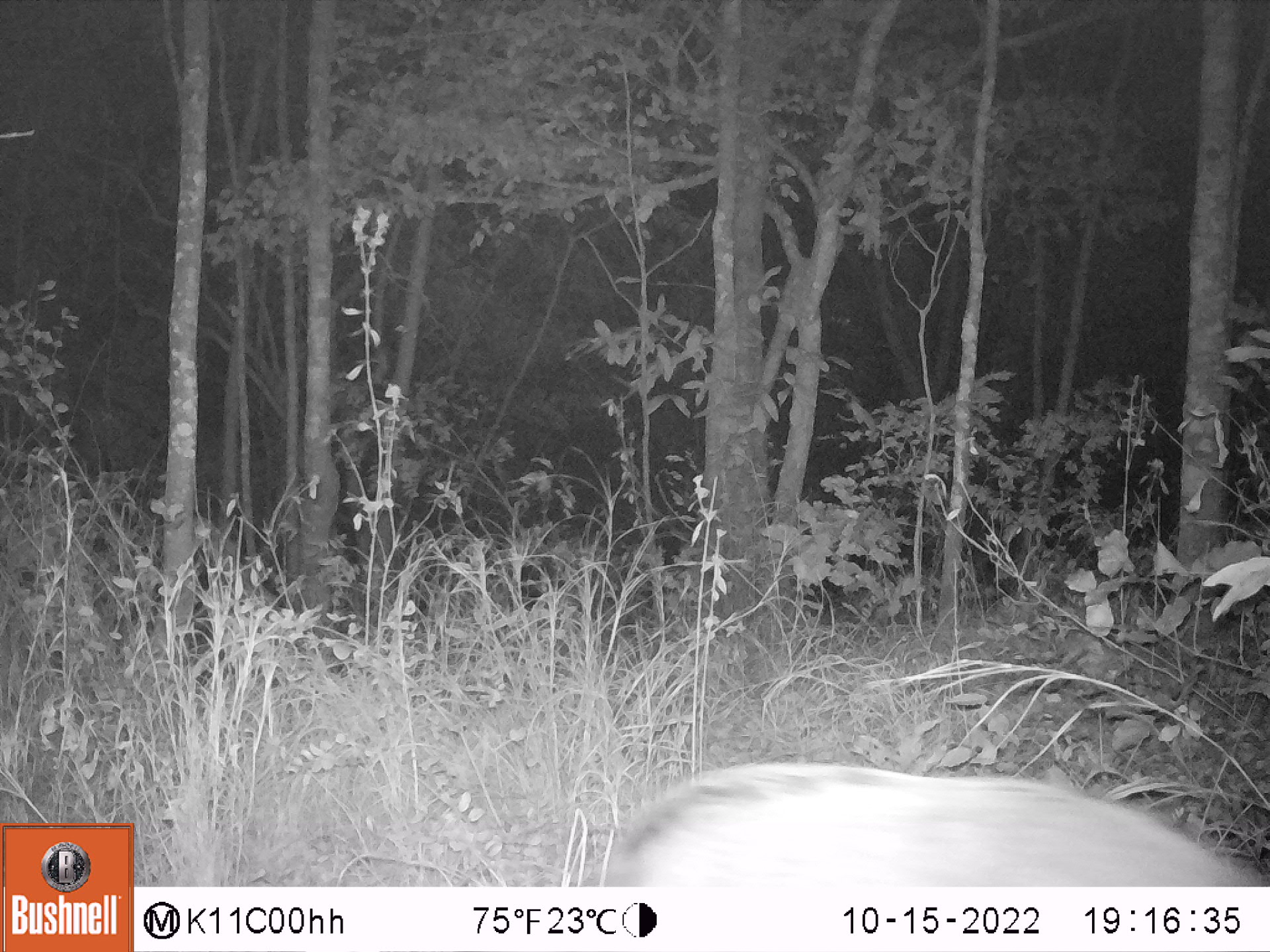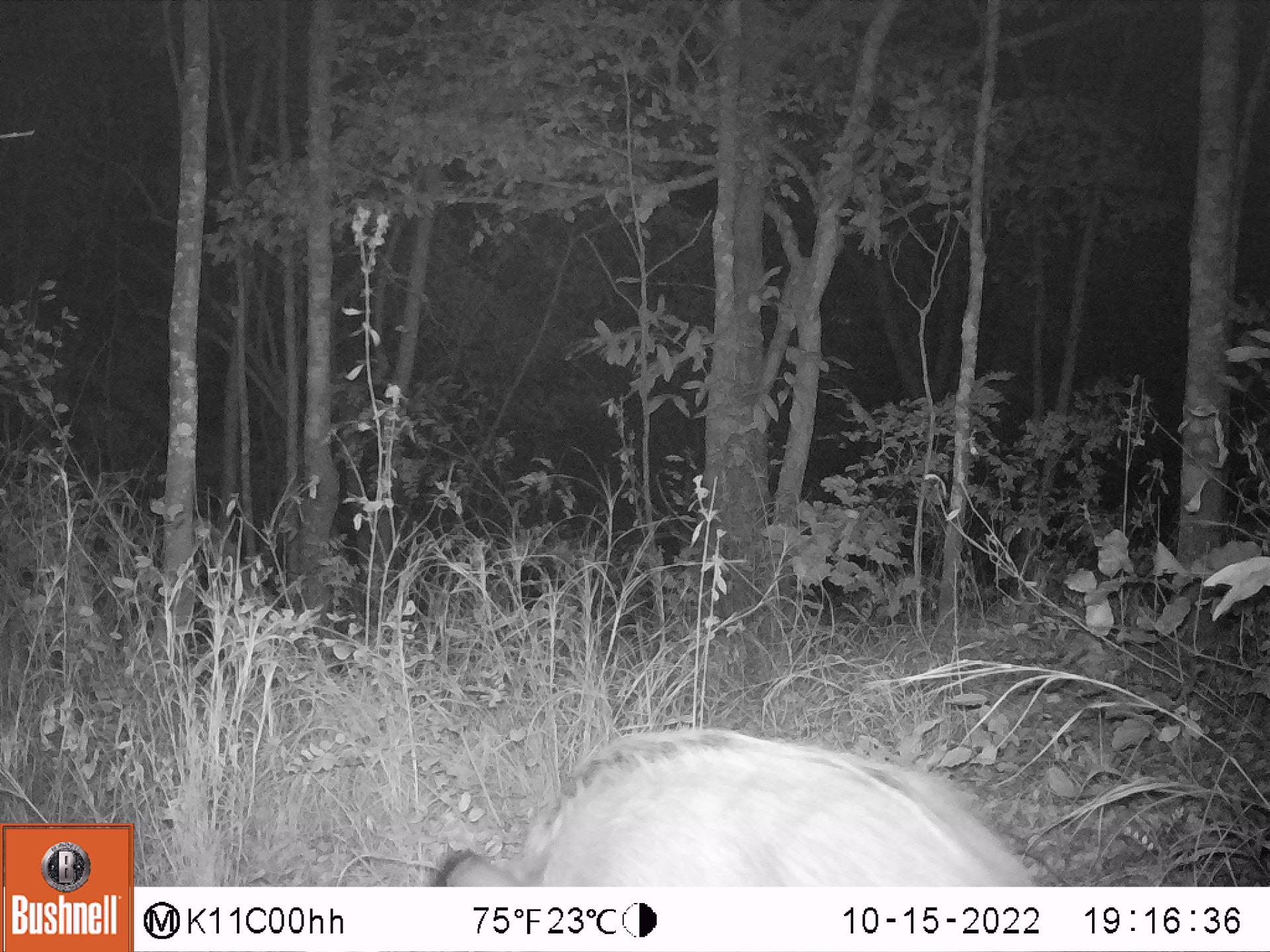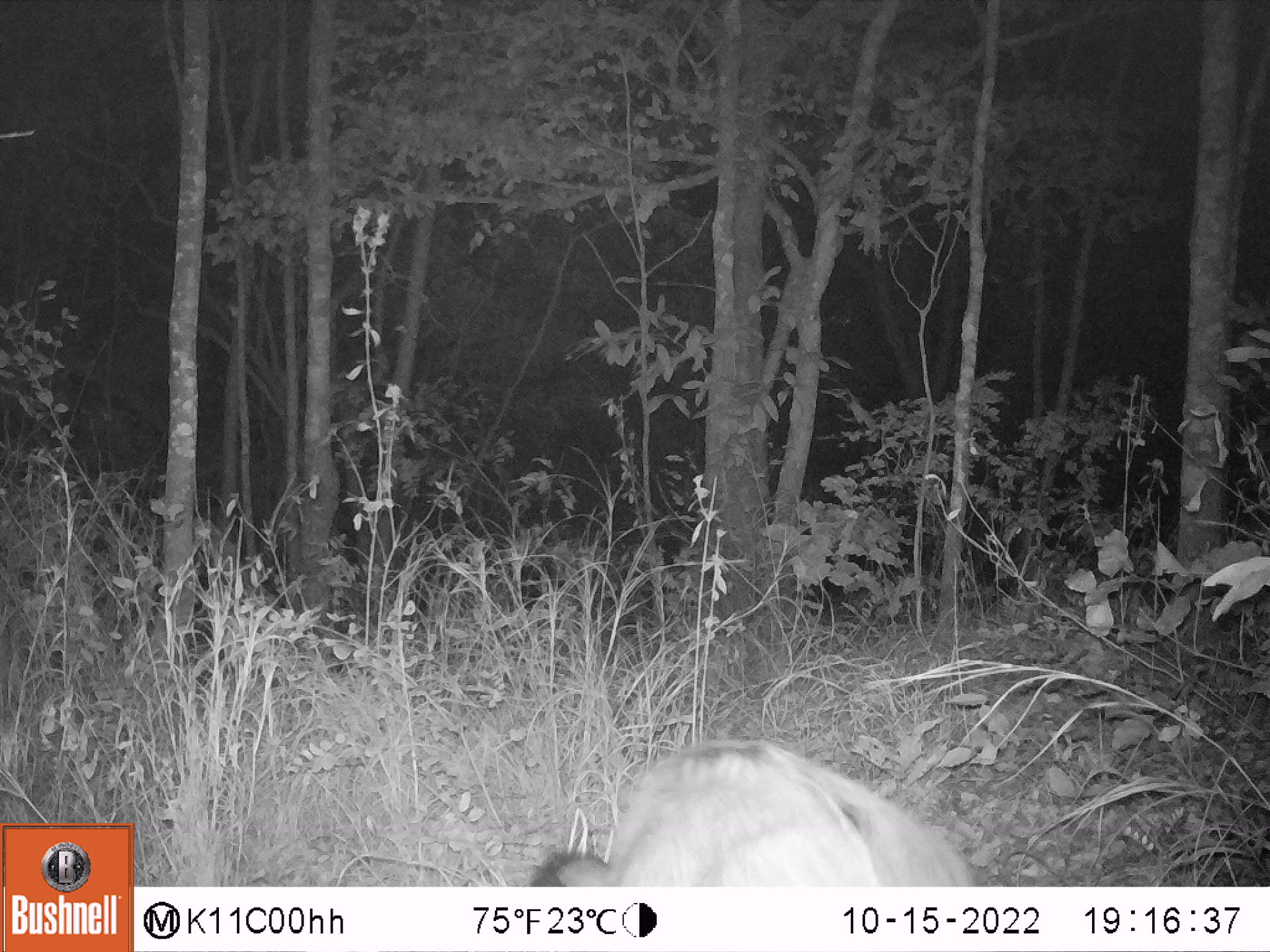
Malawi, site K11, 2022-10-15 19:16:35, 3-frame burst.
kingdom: Animalia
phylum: Chordata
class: Mammalia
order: Artiodactyla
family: Suidae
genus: Potamochoerus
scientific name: Potamochoerus larvatus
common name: bushpig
Bushpig (Potamochoerus larvatus), count 1.